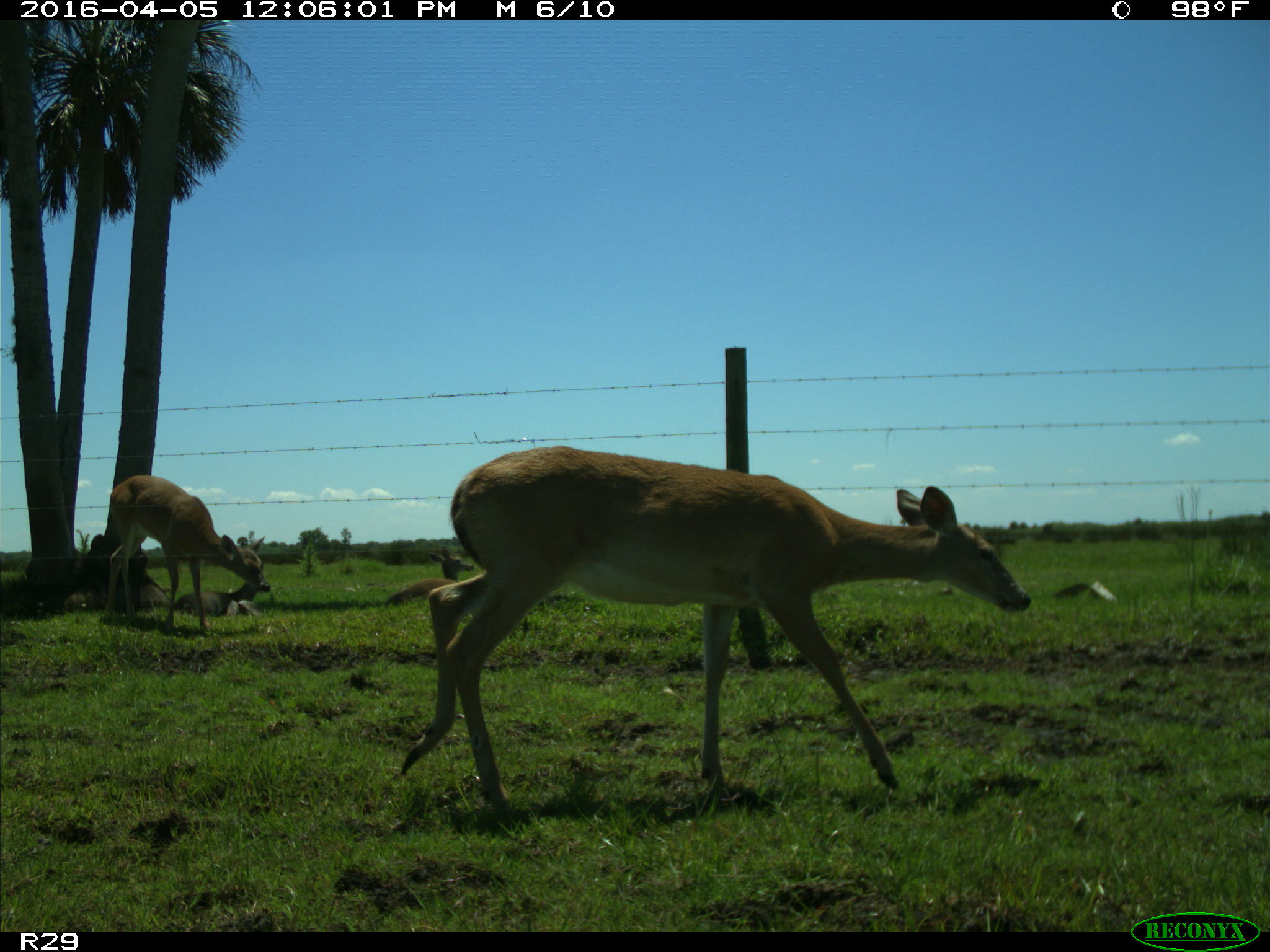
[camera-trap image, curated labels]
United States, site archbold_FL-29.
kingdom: Animalia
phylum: Chordata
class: Mammalia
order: Artiodactyla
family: Cervidae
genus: Odocoileus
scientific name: Odocoileus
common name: deer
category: unidentified deer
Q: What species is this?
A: Unidentified deer (deer) (Odocoileus).